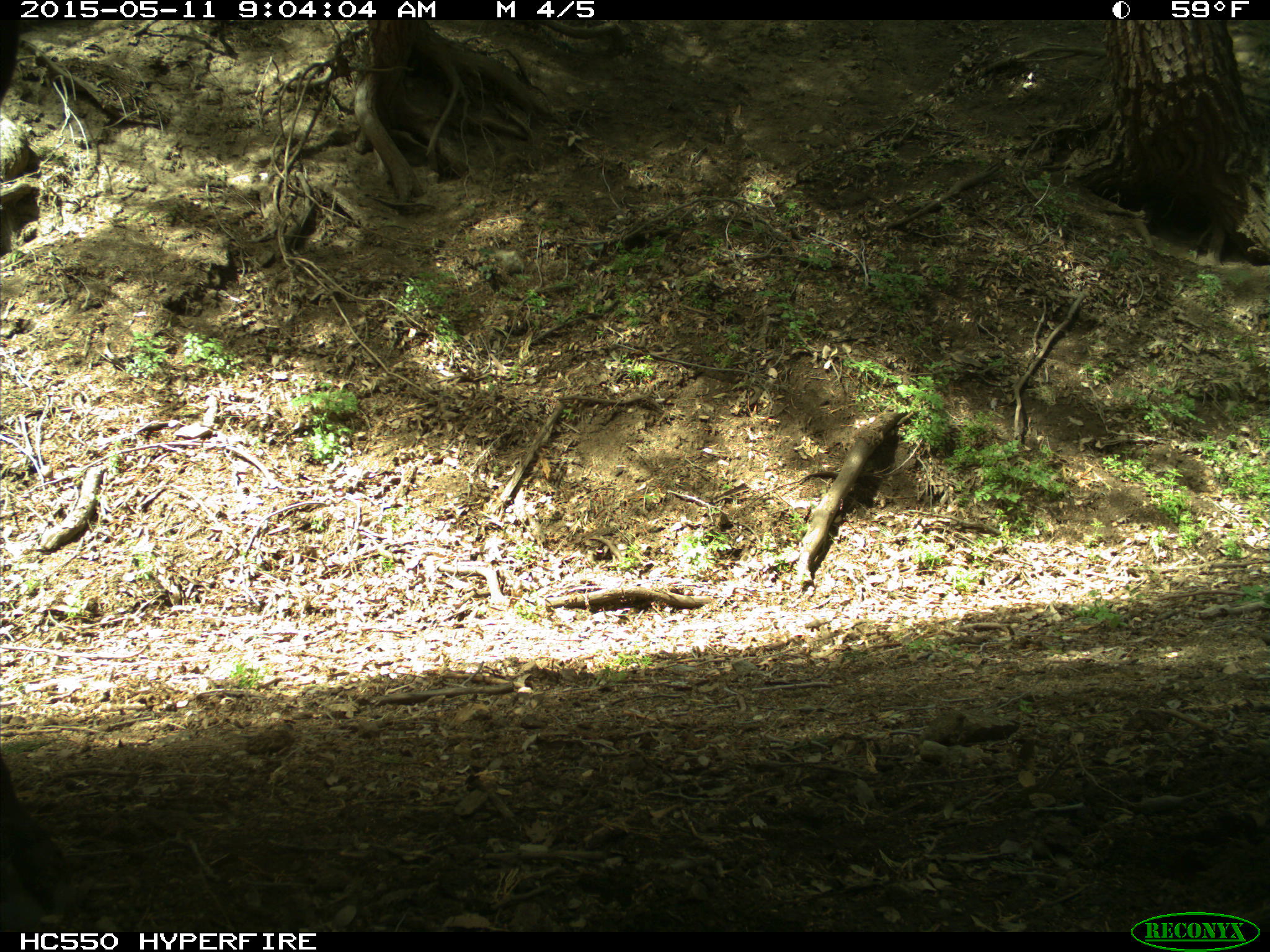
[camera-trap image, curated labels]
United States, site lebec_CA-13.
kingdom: Animalia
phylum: Chordata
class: Mammalia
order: Artiodactyla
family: Bovidae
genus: Bos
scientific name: Bos taurus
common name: domestic cow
Bos taurus (domestic cow).